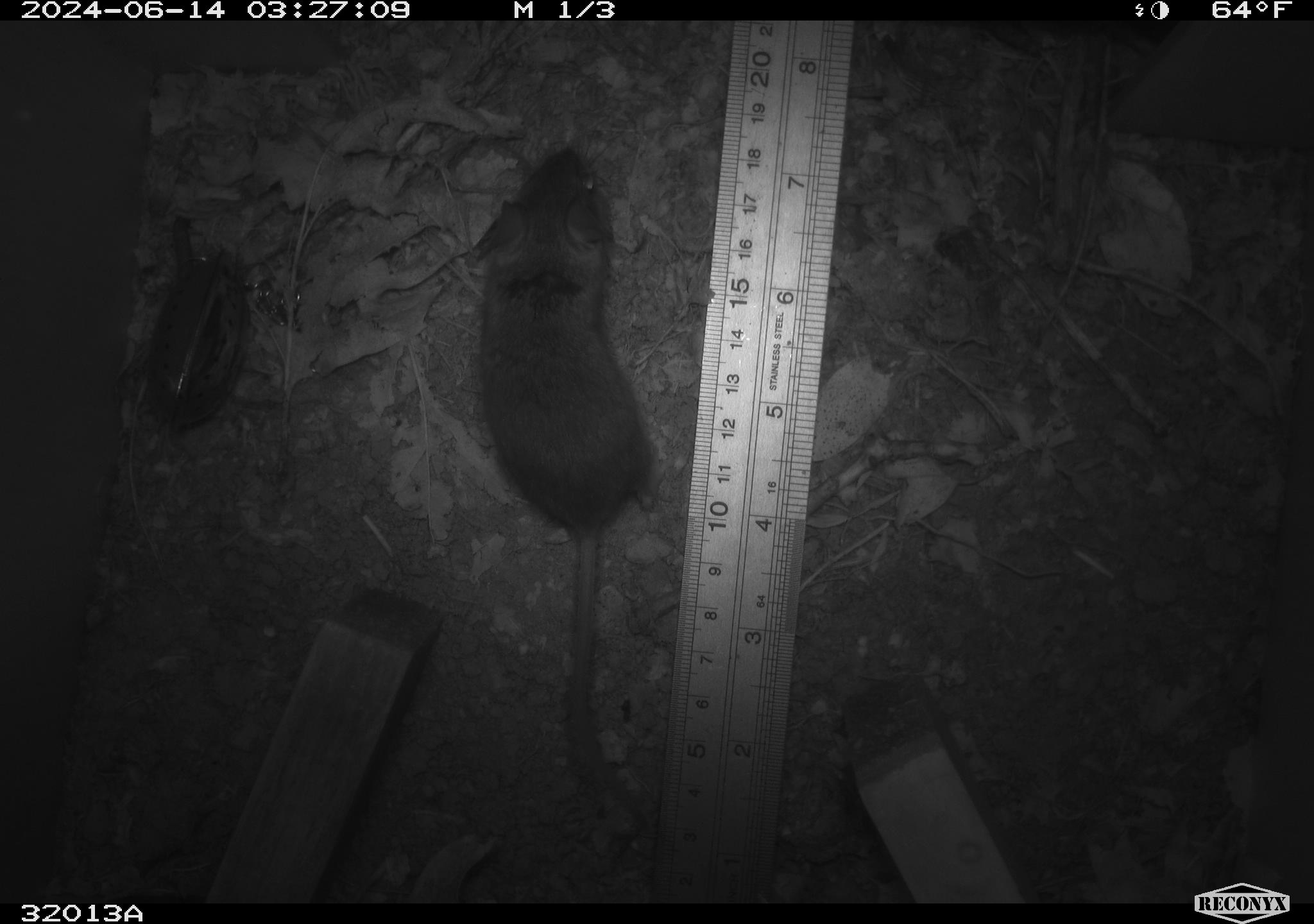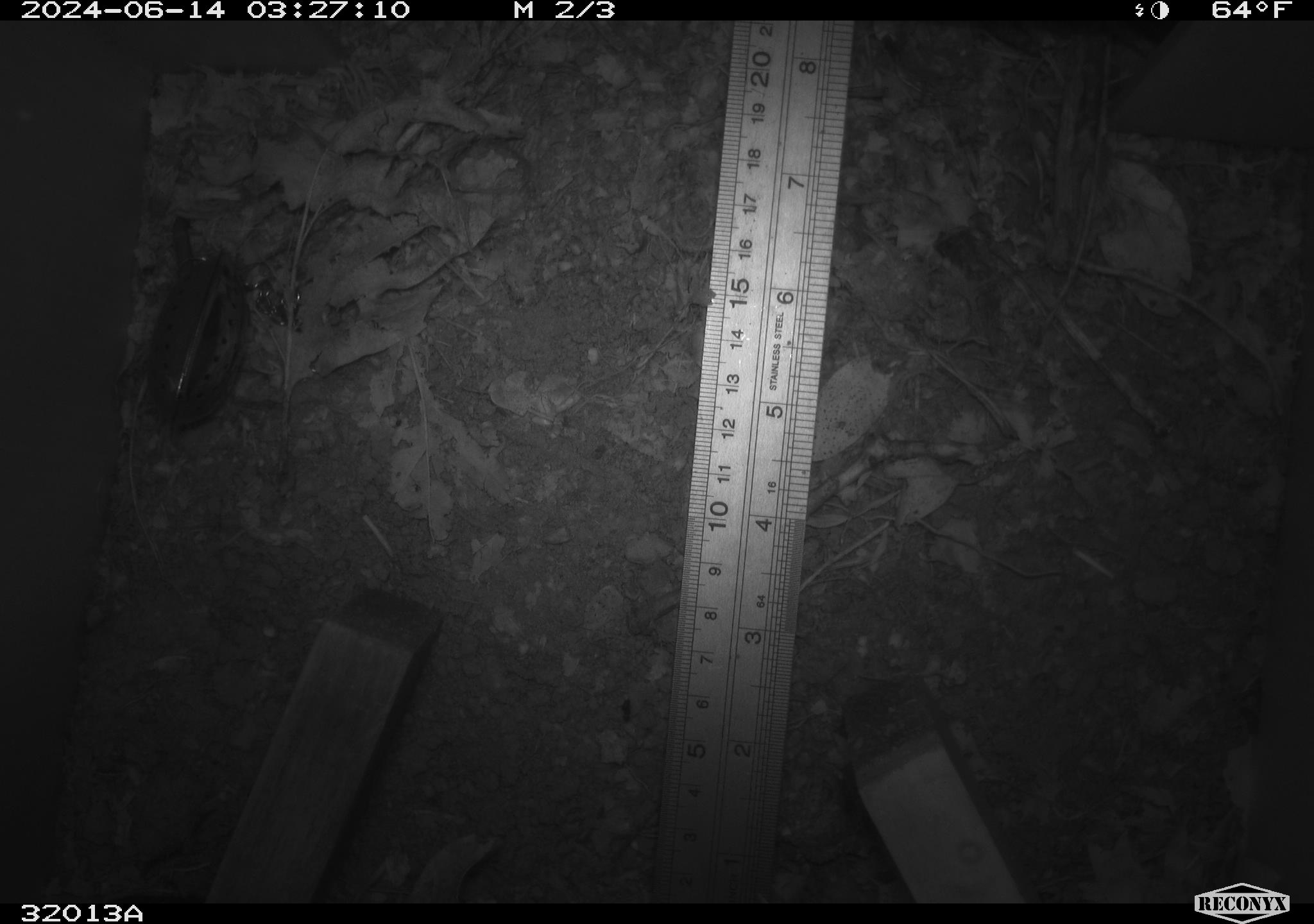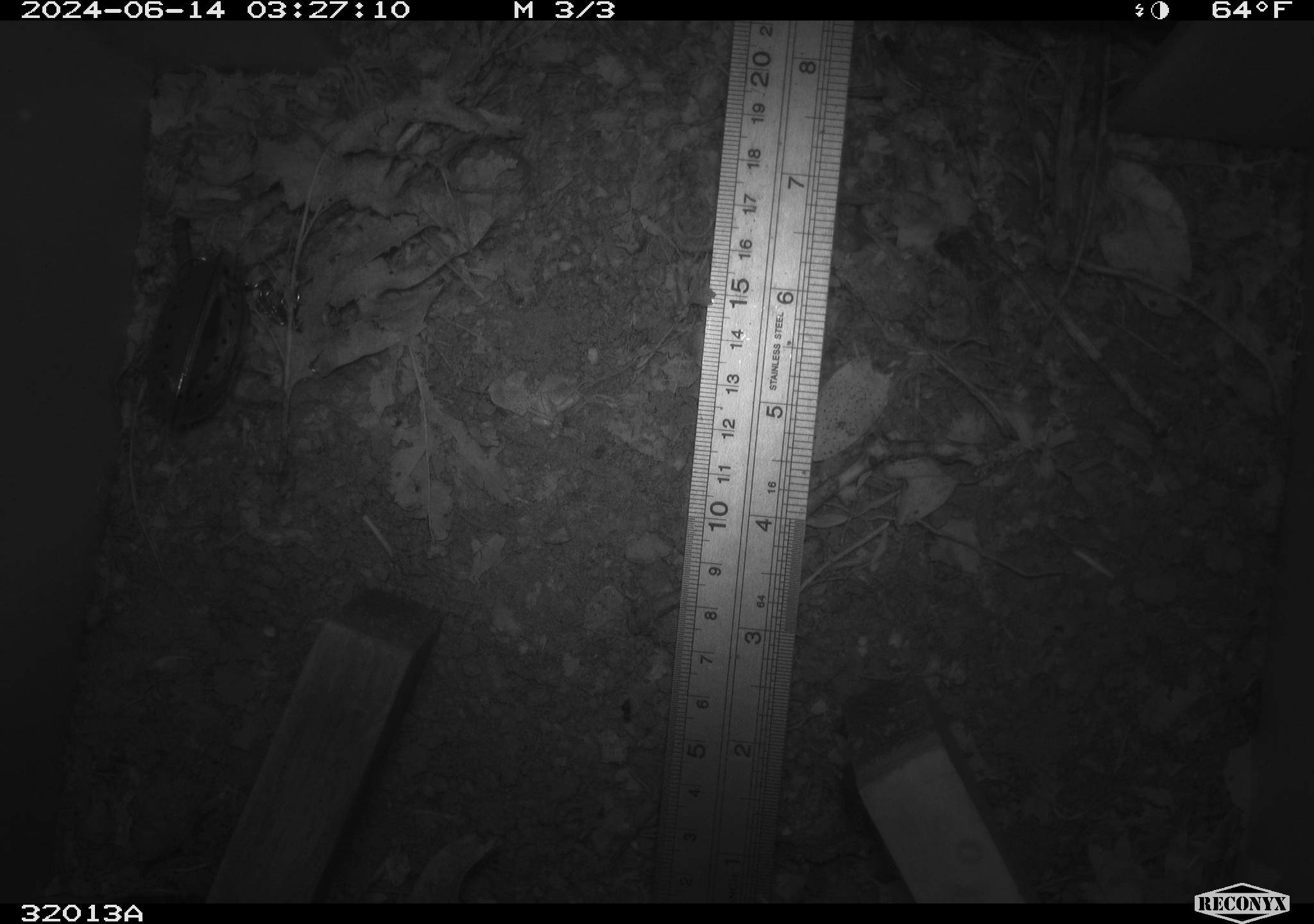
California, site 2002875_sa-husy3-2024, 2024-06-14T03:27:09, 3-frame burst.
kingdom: Animalia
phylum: Chordata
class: Mammalia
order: Rodentia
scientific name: Rodentia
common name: rodent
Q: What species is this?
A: Rodent (Rodentia).